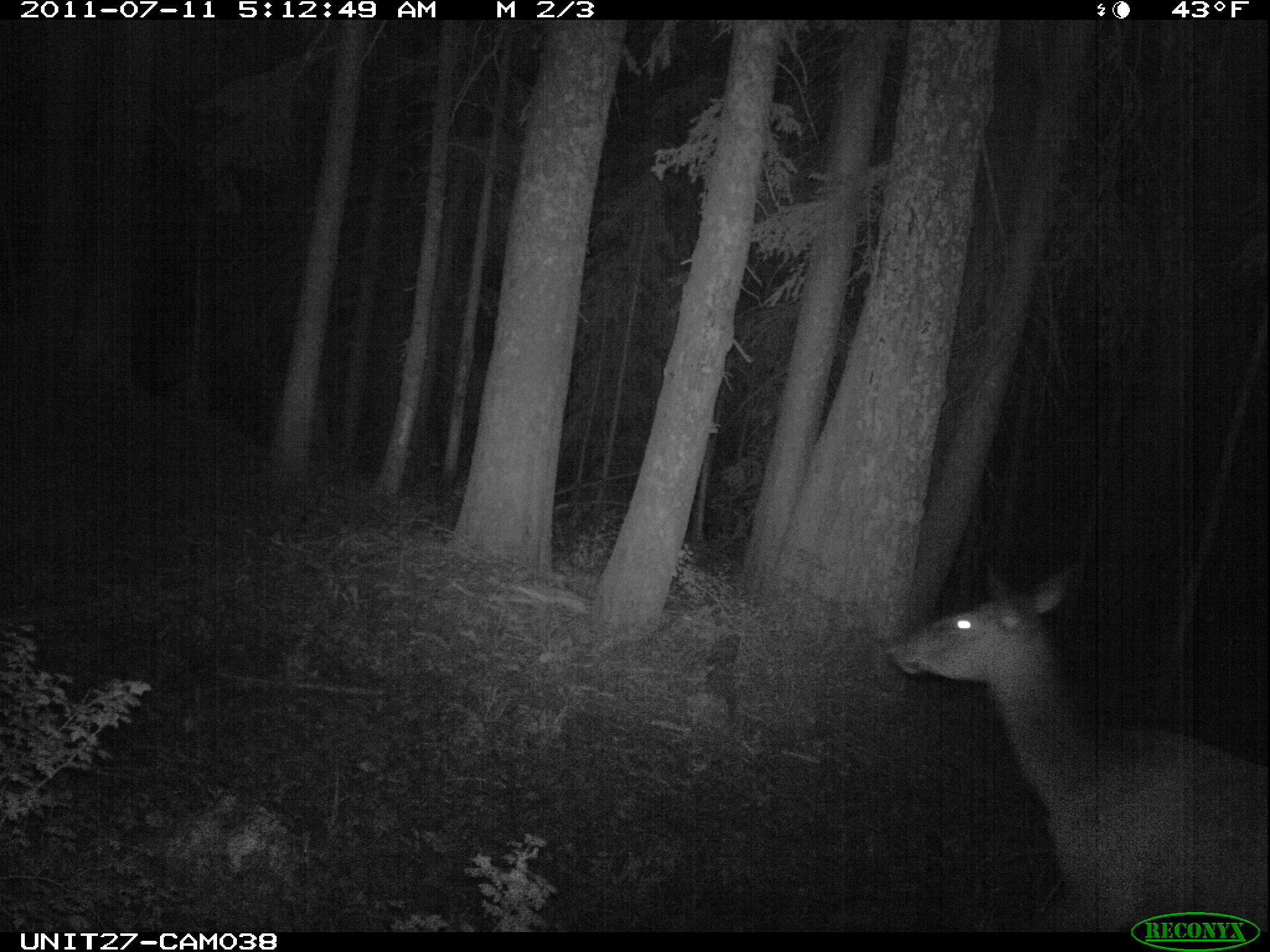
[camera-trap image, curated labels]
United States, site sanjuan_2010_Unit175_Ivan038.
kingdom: Animalia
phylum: Chordata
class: Mammalia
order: Artiodactyla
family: Cervidae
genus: Cervus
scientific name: Cervus elaphus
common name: red deer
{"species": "Cervus elaphus (red deer)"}